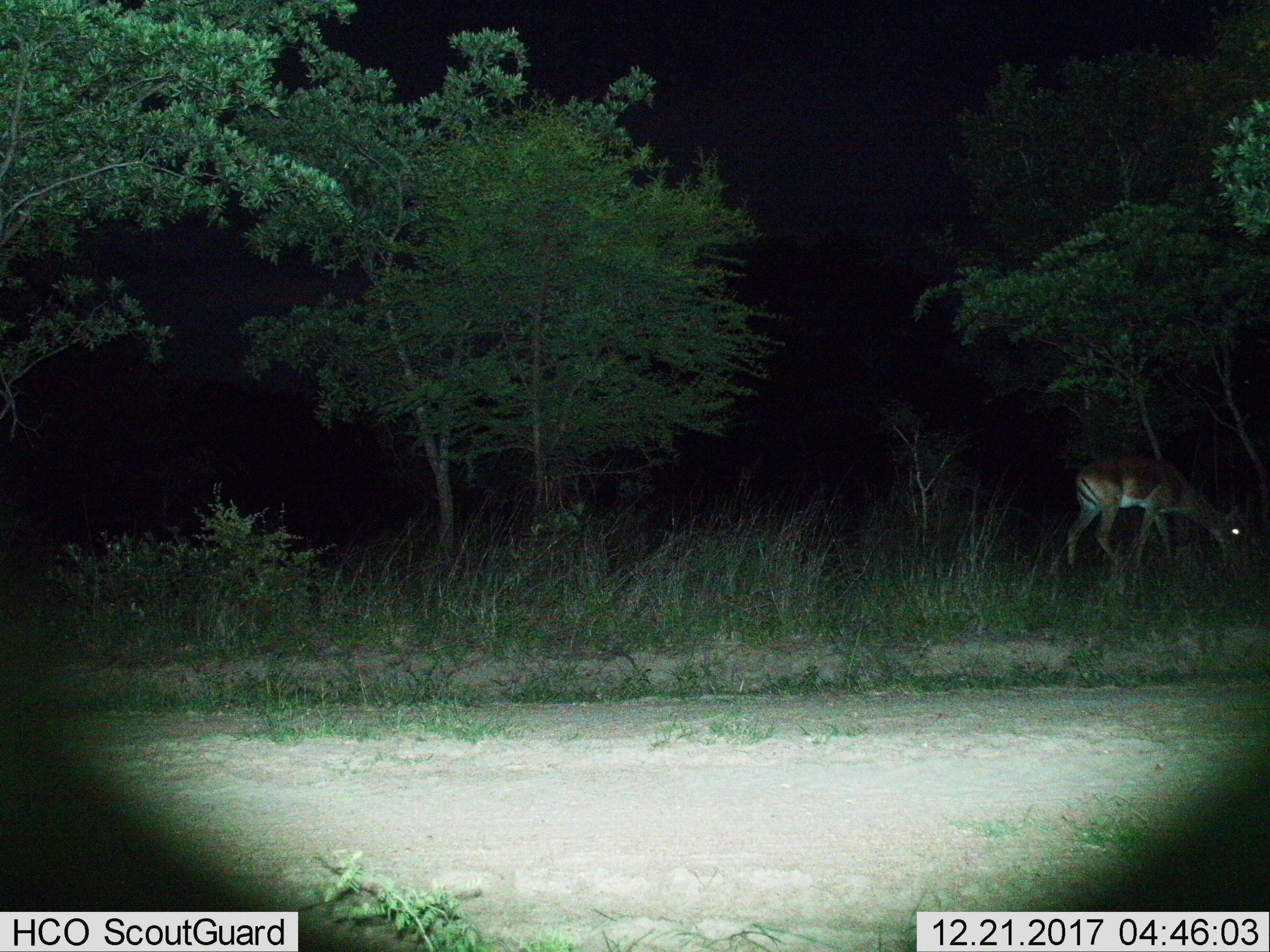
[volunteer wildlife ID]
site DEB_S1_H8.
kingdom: Animalia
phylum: Chordata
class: Mammalia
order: Artiodactyla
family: Bovidae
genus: Aepyceros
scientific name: Aepyceros melampus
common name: impala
Impala (Aepyceros melampus), count 1. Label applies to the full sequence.